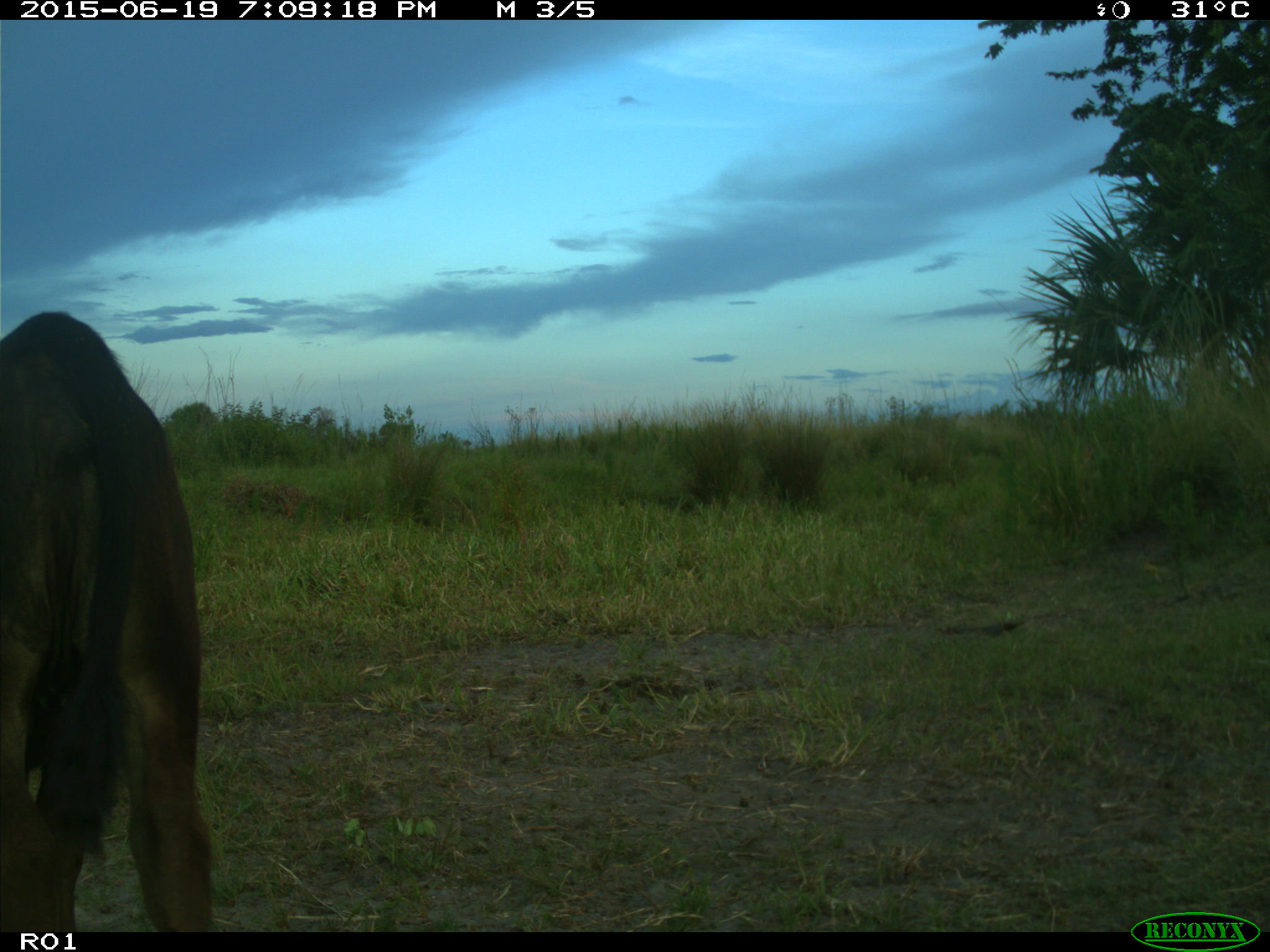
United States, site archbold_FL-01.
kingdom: Animalia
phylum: Chordata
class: Mammalia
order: Artiodactyla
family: Bovidae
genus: Bos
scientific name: Bos taurus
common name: domestic cow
Bos taurus (domestic cow).